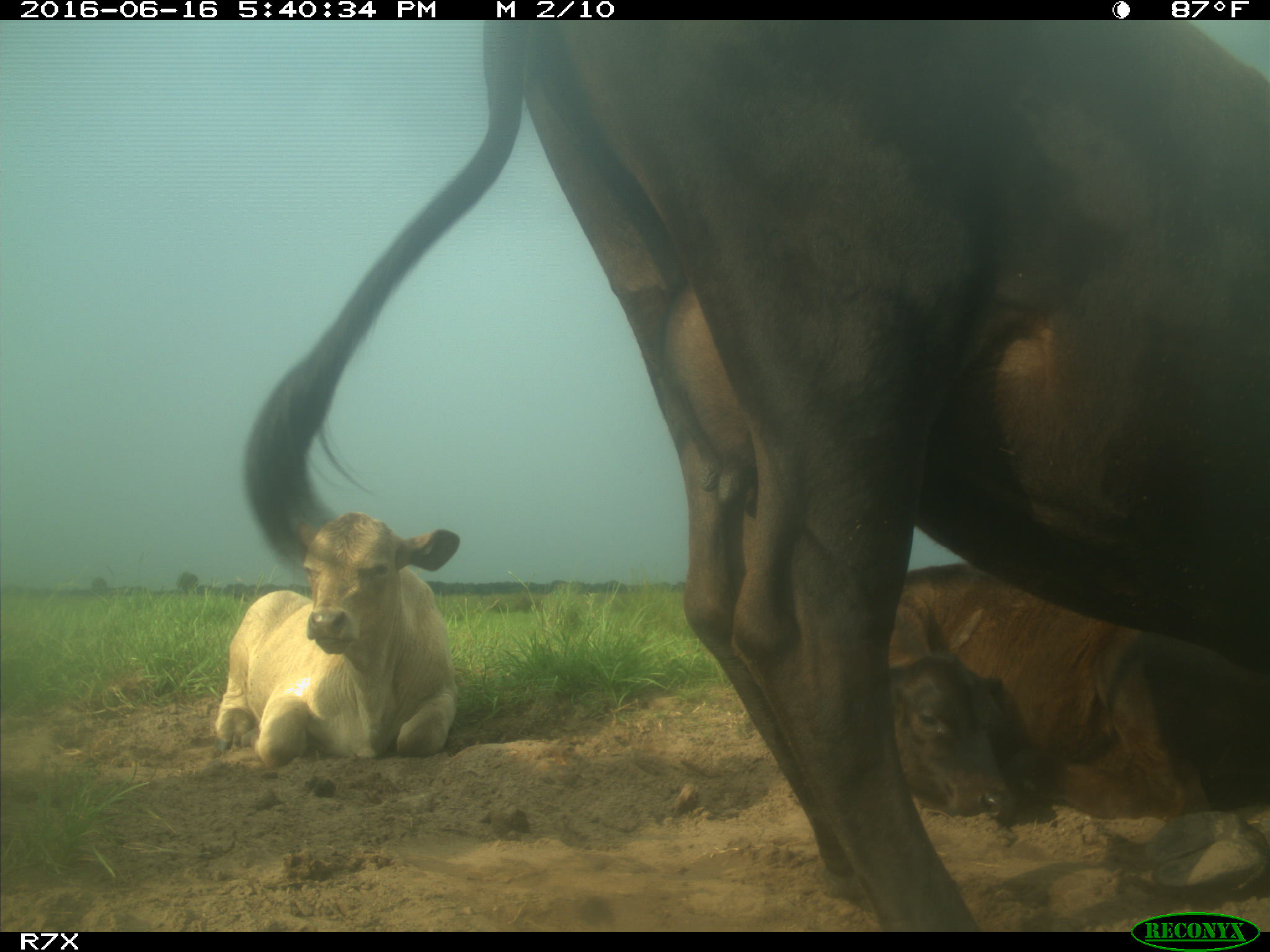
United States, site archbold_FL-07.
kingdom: Animalia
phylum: Chordata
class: Mammalia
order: Artiodactyla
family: Bovidae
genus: Bos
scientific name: Bos taurus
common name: domestic cow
Bos taurus (domestic cow).